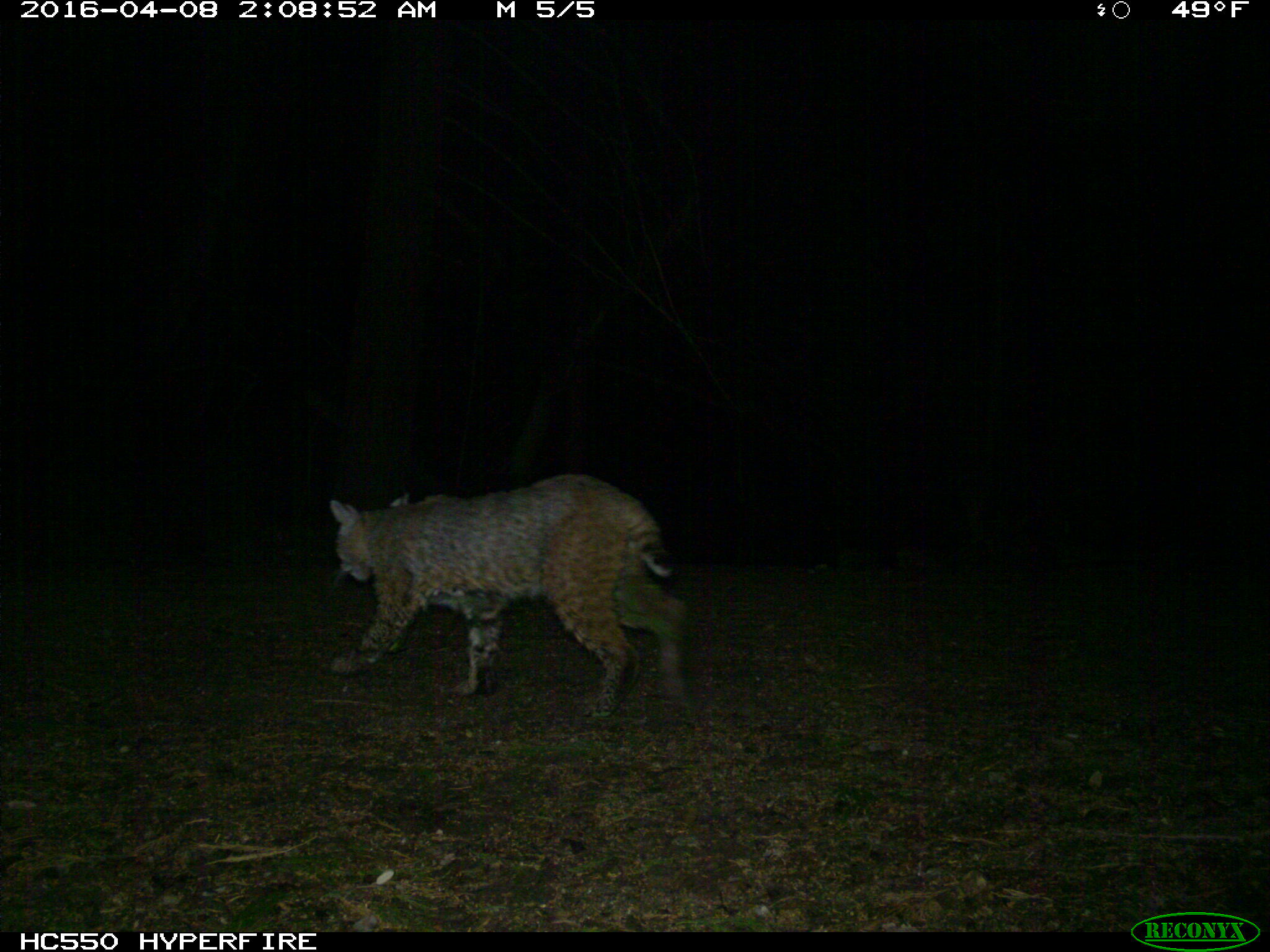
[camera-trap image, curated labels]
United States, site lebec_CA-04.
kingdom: Animalia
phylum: Chordata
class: Mammalia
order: Carnivora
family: Felidae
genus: Lynx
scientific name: Lynx rufus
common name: bobcat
Lynx rufus (bobcat).